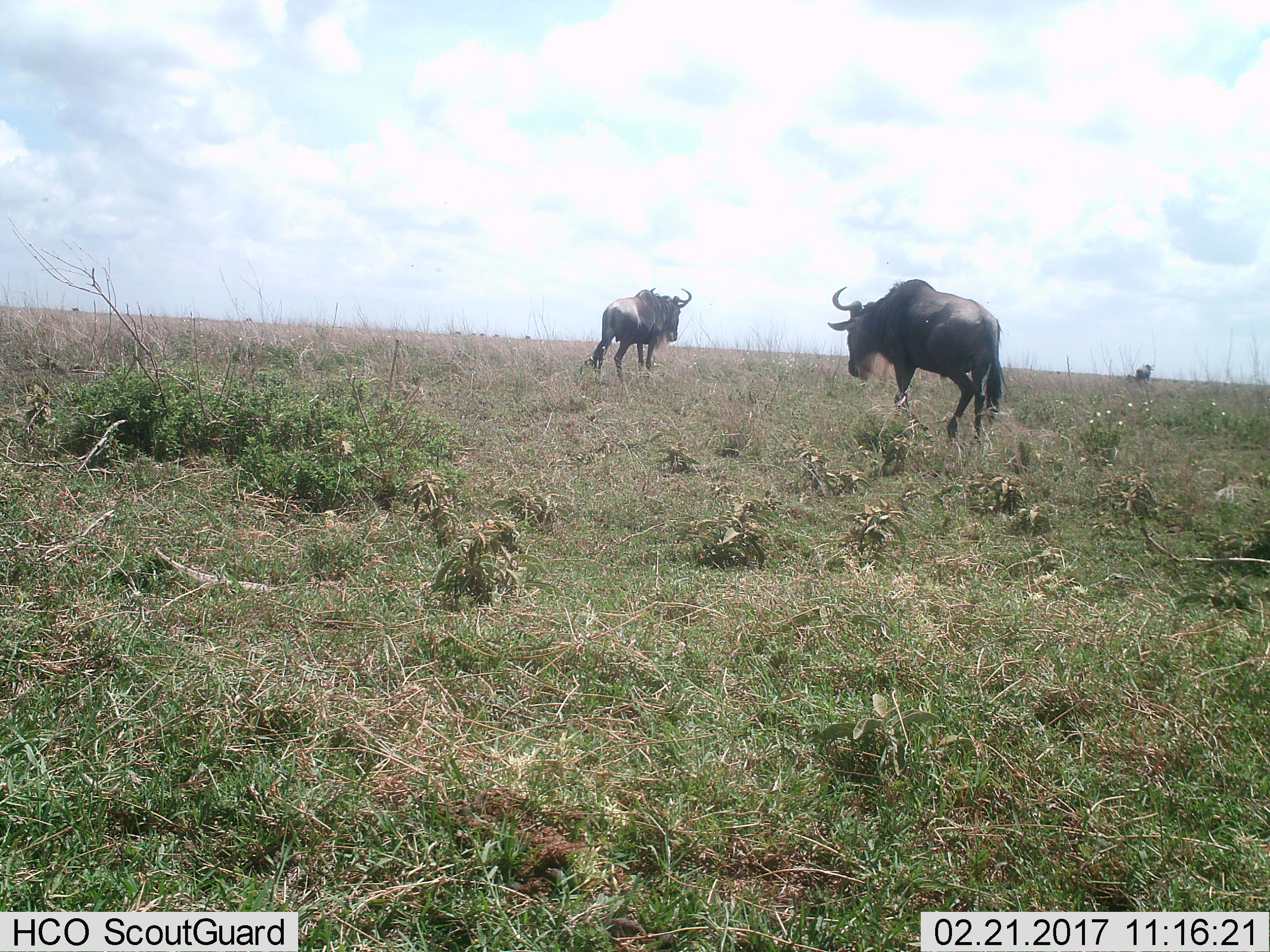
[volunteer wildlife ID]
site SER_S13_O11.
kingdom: Animalia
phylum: Chordata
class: Mammalia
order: Artiodactyla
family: Bovidae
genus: Connochaetes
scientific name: Connochaetes taurinus taurinus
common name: blue wildebeest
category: wildebeestblue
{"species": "wildebeestblue (blue wildebeest) (Connochaetes taurinus taurinus)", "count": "3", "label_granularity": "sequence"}